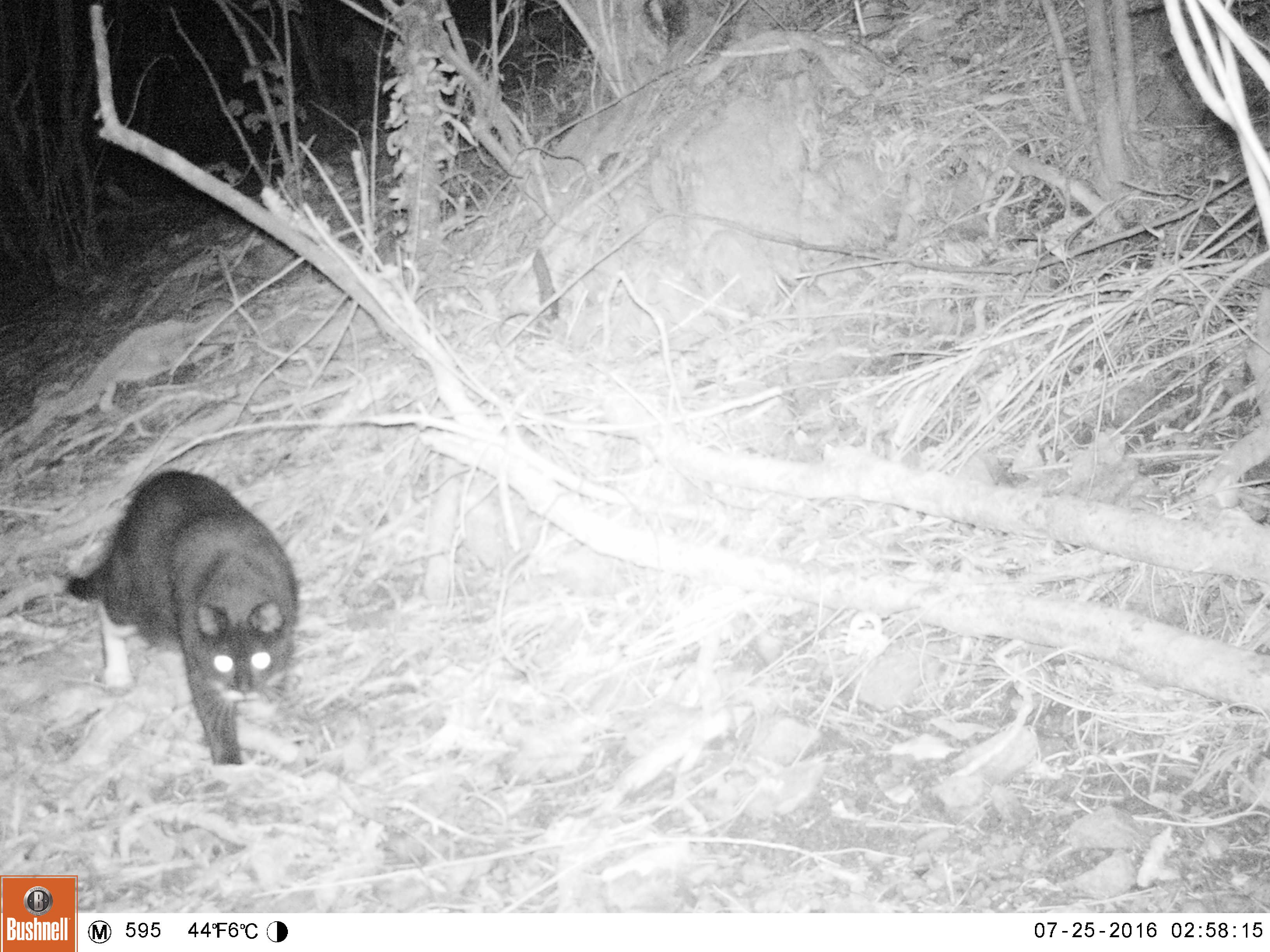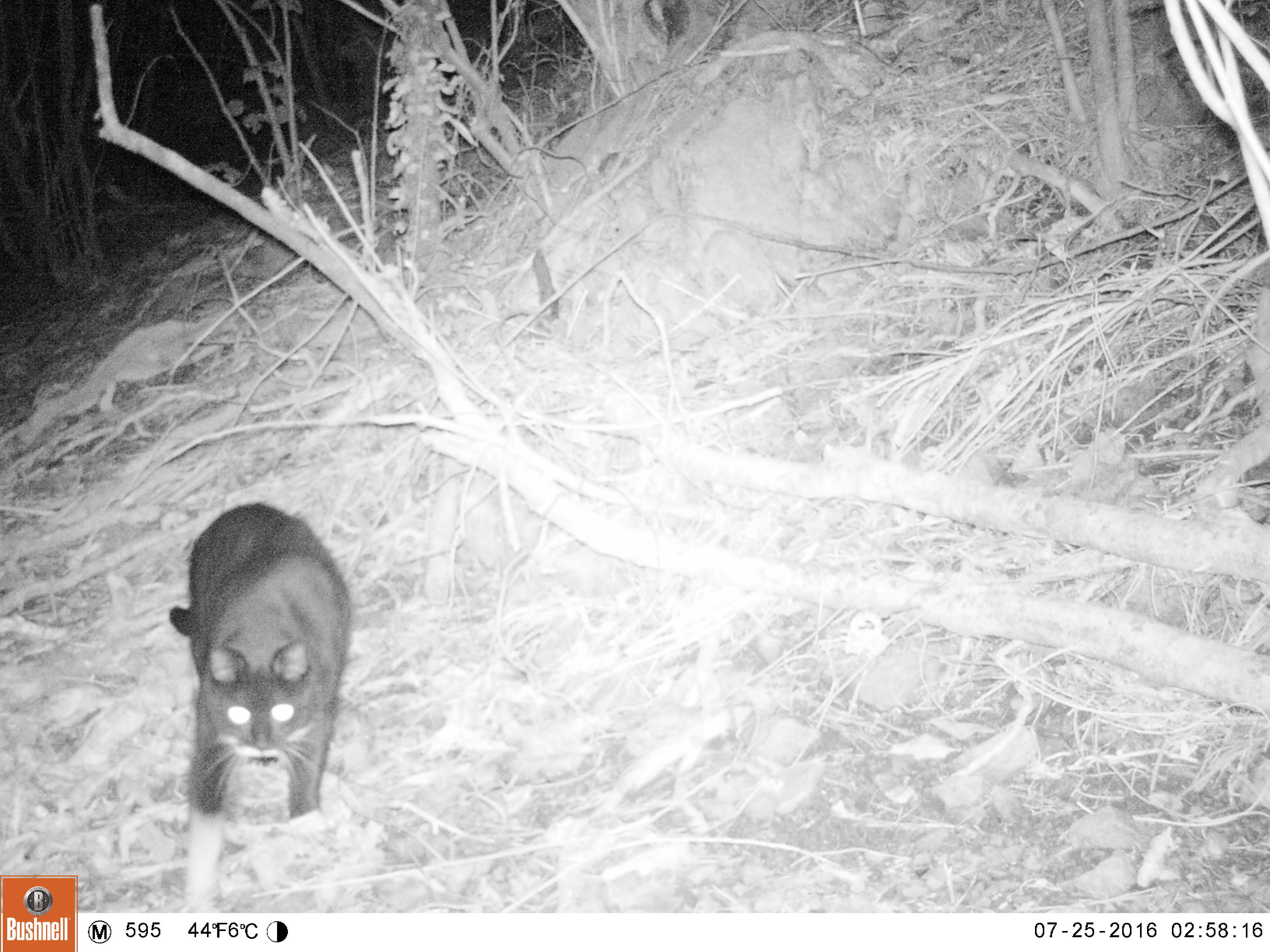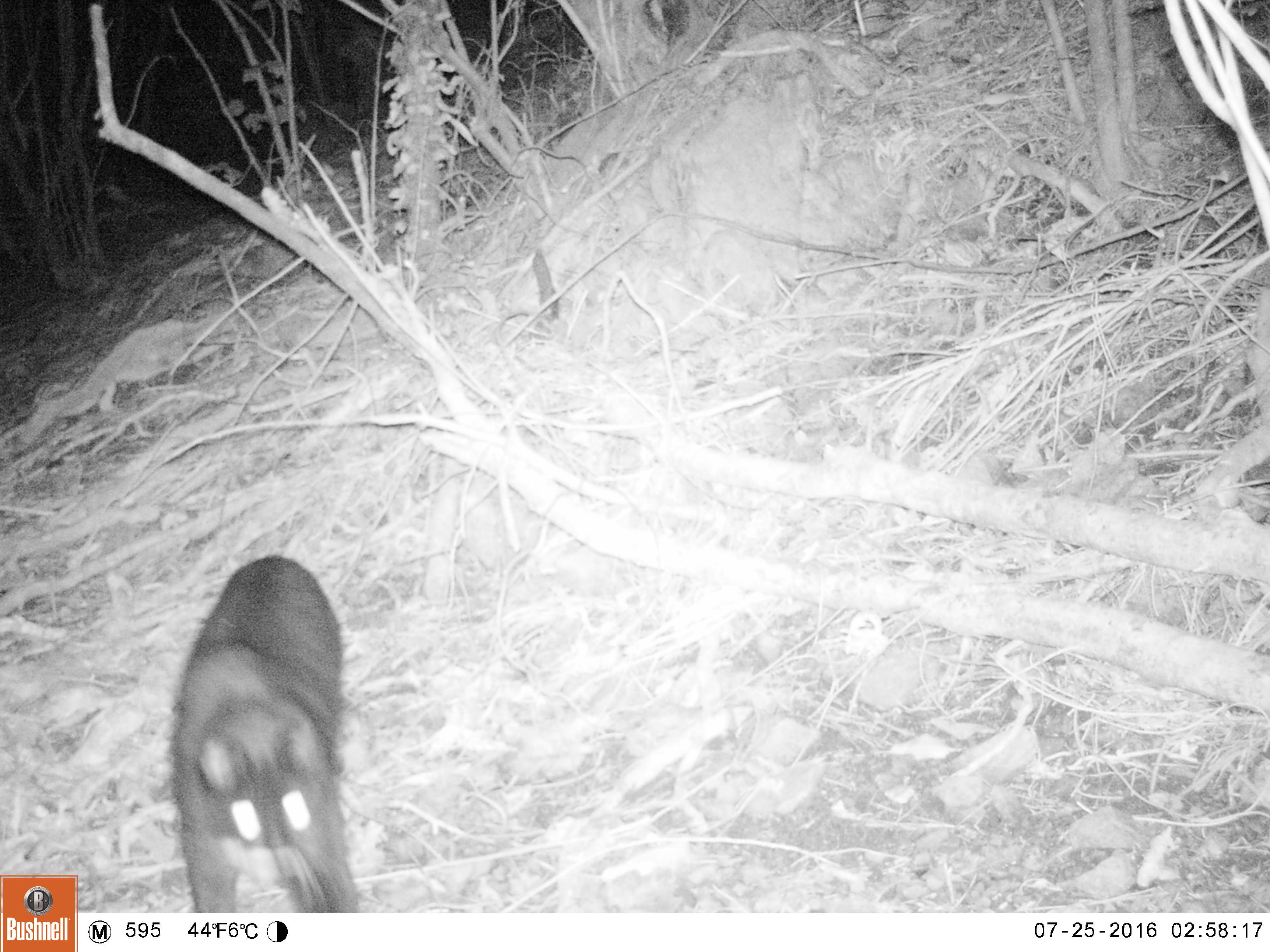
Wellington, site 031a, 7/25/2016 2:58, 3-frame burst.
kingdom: Animalia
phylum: Chordata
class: Mammalia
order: Carnivora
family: Felidae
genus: Felis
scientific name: Felis catus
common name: cat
Cat (Felis catus).